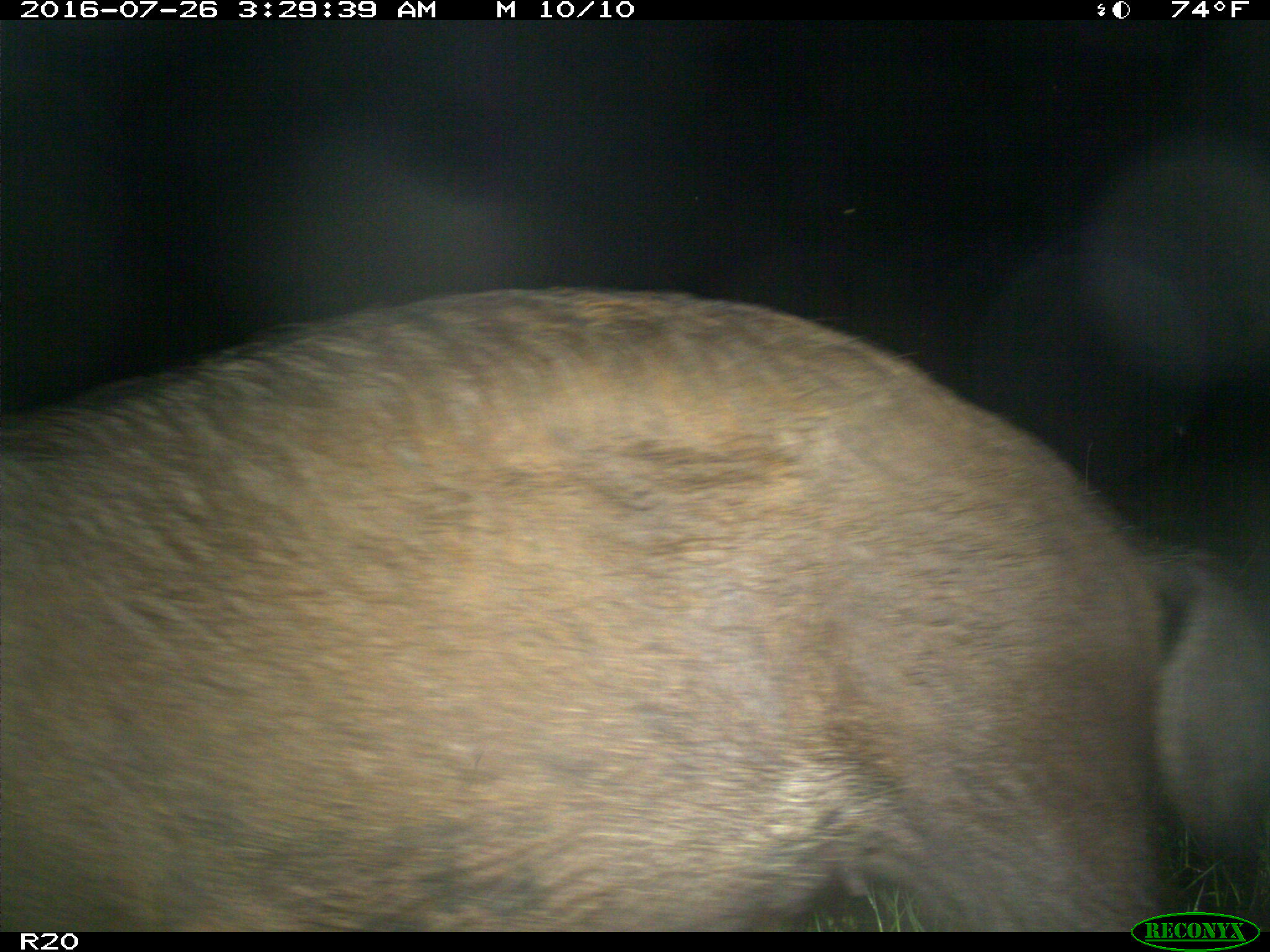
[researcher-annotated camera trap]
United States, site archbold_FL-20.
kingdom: Animalia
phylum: Chordata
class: Mammalia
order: Artiodactyla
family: Suidae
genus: Sus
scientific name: Sus scrofa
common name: wild boar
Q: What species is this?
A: Sus scrofa (wild boar).